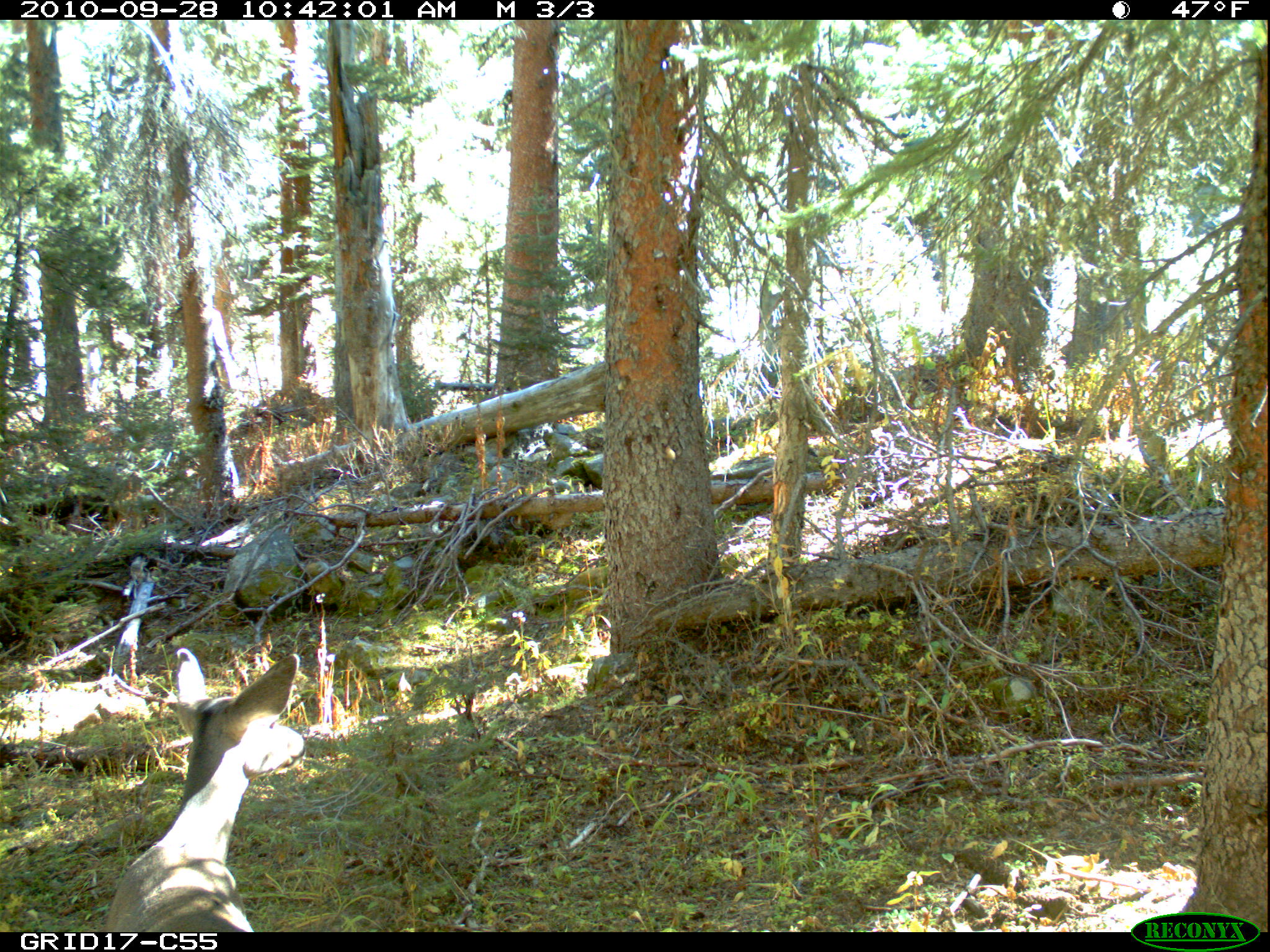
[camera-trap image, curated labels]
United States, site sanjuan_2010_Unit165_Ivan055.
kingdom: Animalia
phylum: Chordata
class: Mammalia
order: Artiodactyla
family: Cervidae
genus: Odocoileus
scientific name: Odocoileus hemionus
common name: mule deer